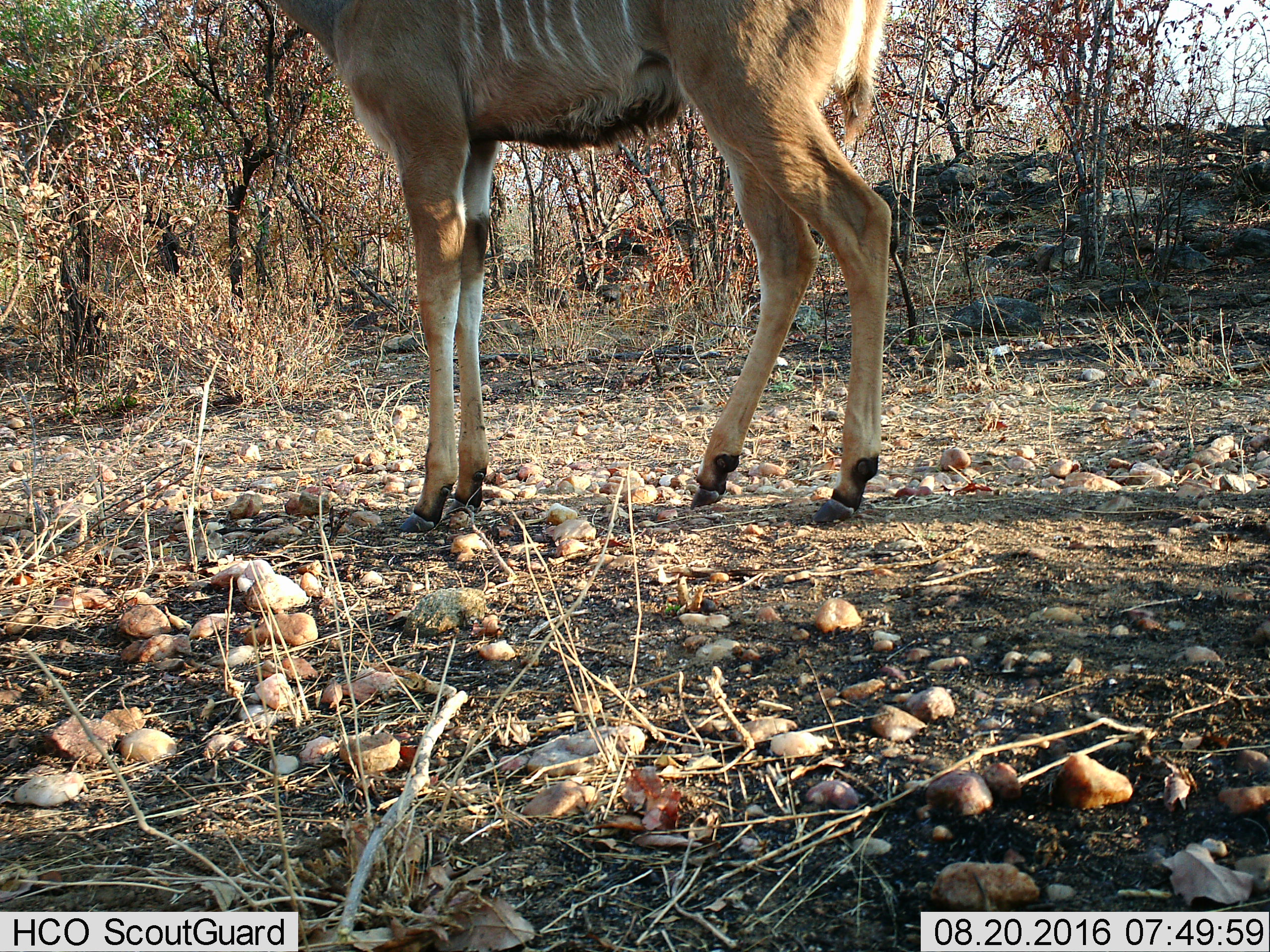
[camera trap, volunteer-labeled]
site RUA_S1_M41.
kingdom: Animalia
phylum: Chordata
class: Mammalia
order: Artiodactyla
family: Bovidae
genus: Tragelaphus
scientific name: Tragelaphus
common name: kudu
Kudu (Tragelaphus), count 1. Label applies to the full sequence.